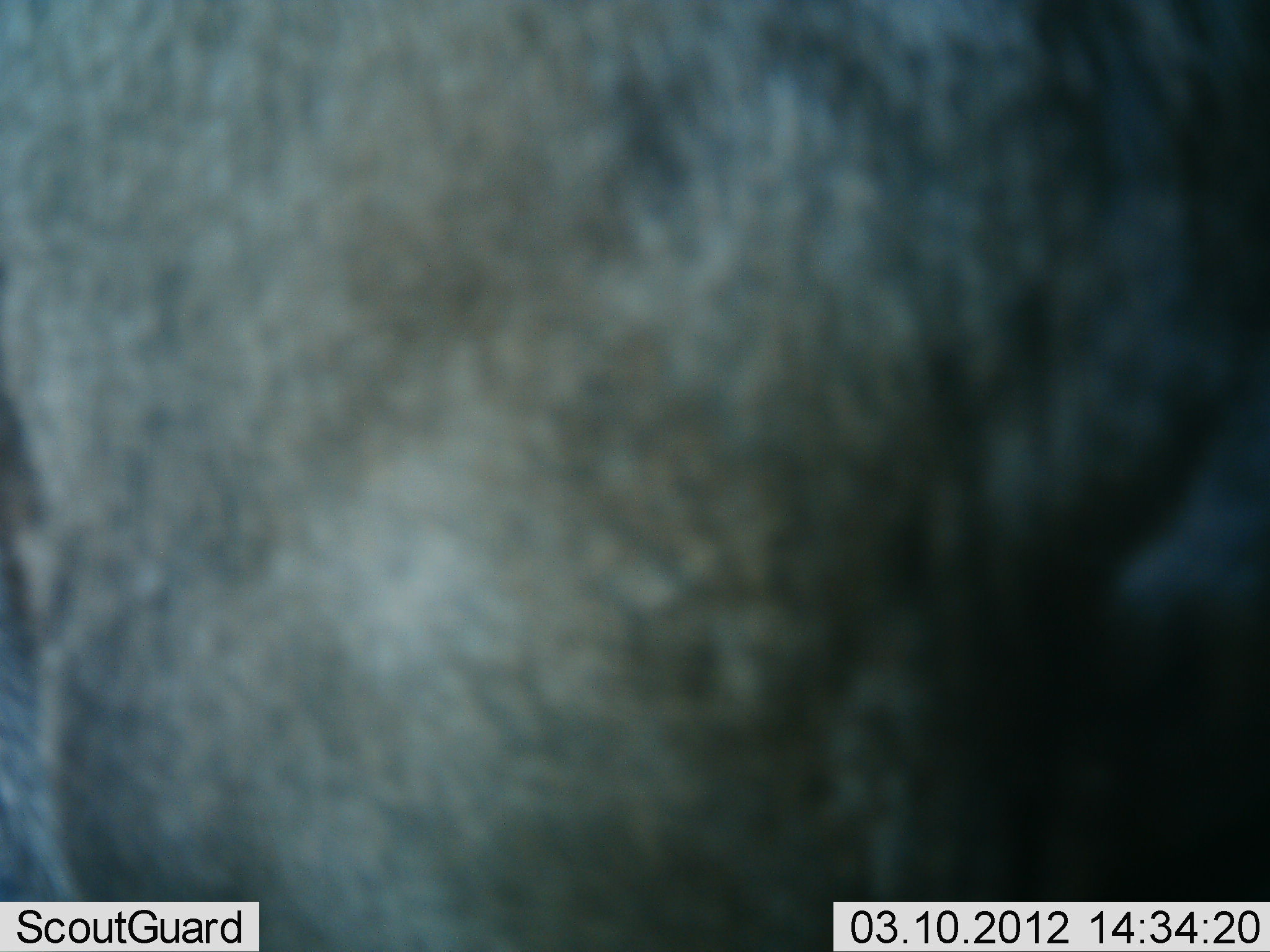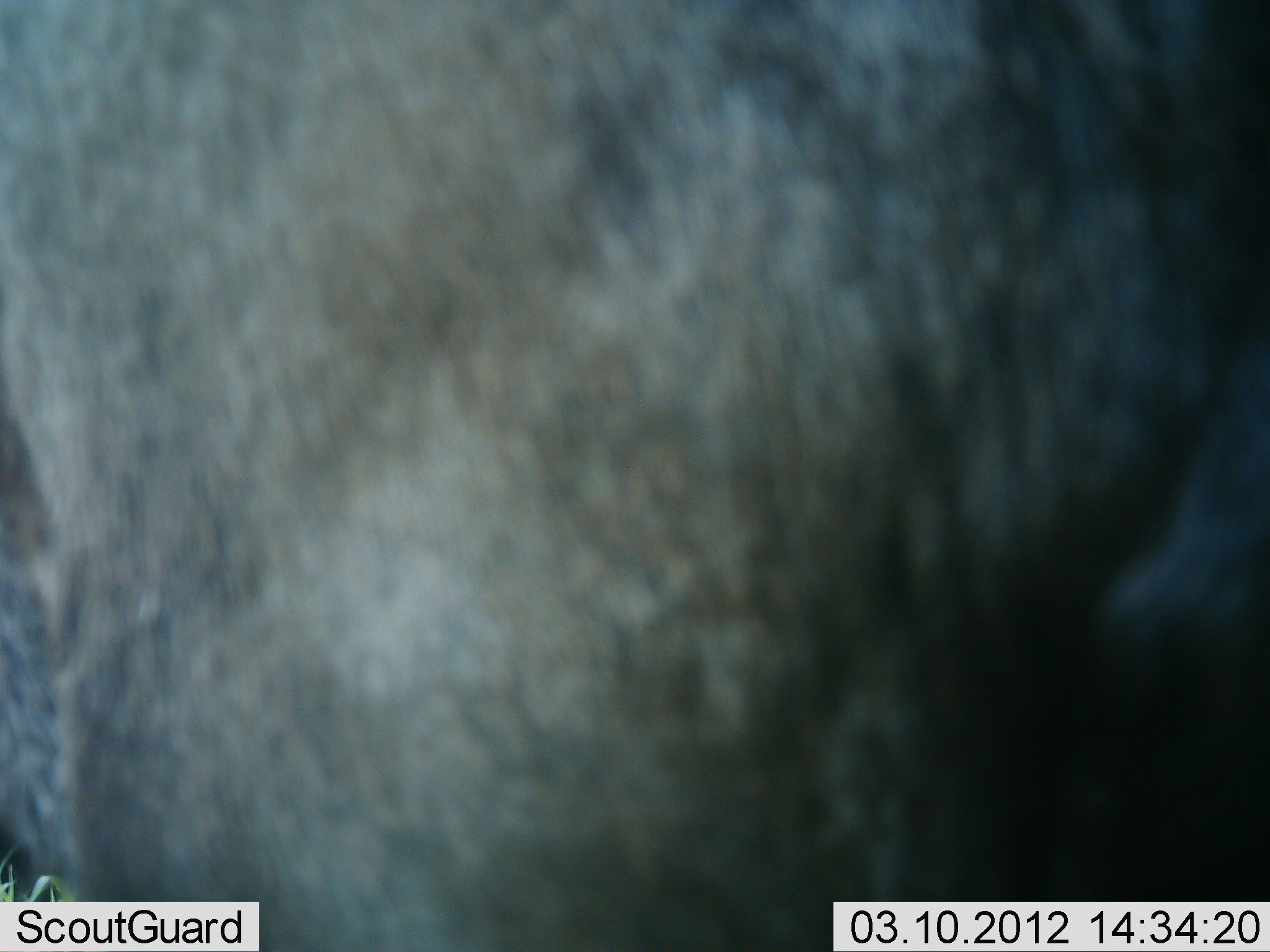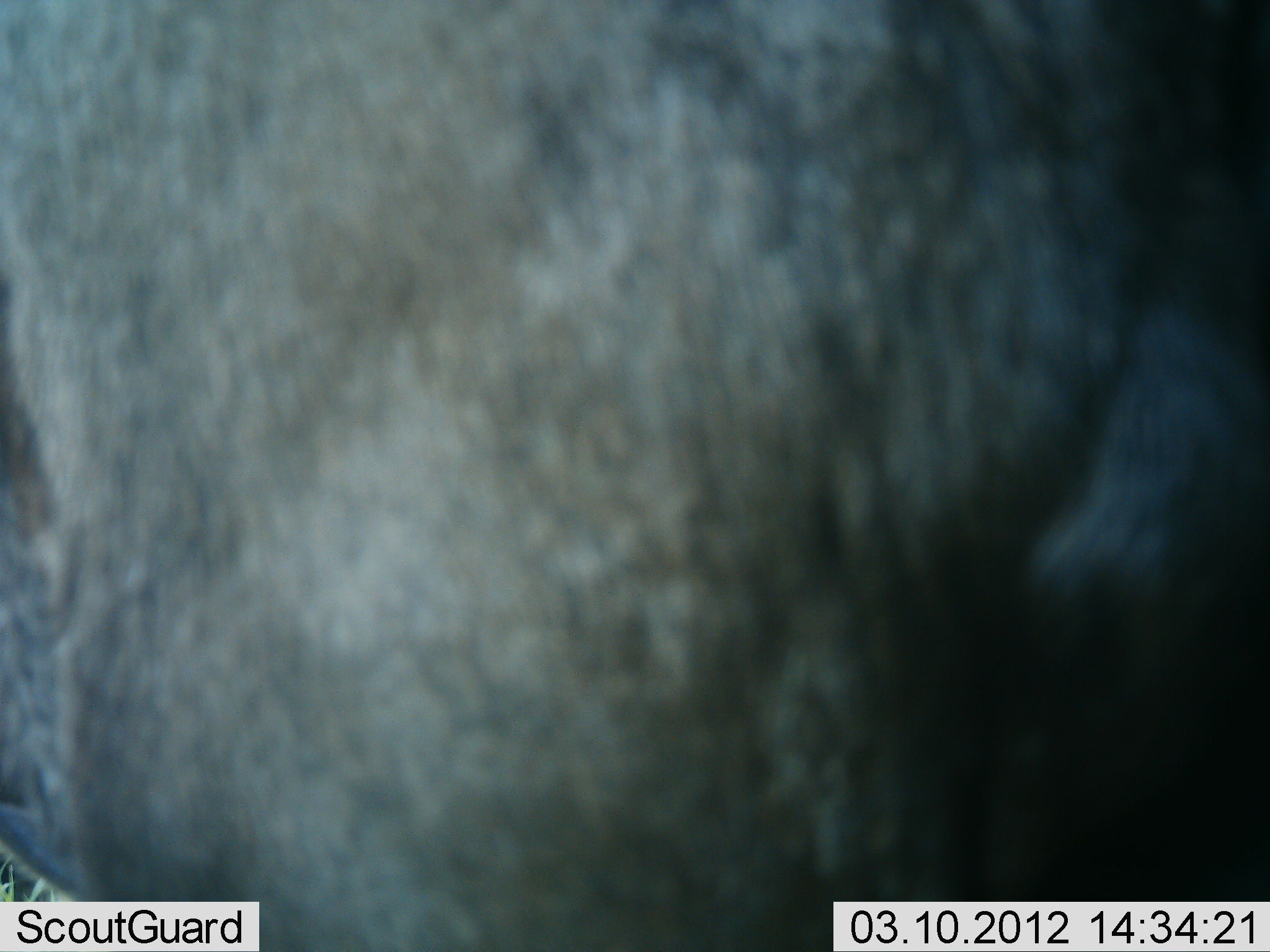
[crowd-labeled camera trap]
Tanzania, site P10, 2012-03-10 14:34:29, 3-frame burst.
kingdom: Animalia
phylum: Chordata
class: Mammalia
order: Artiodactyla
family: Bovidae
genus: Connochaetes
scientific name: Connochaetes taurinus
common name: blue wildebeest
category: wildebeest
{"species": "wildebeest (blue wildebeest) (Connochaetes taurinus)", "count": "1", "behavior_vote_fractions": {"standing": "89%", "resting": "0%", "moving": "11%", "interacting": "0%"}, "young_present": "0%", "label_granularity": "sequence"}